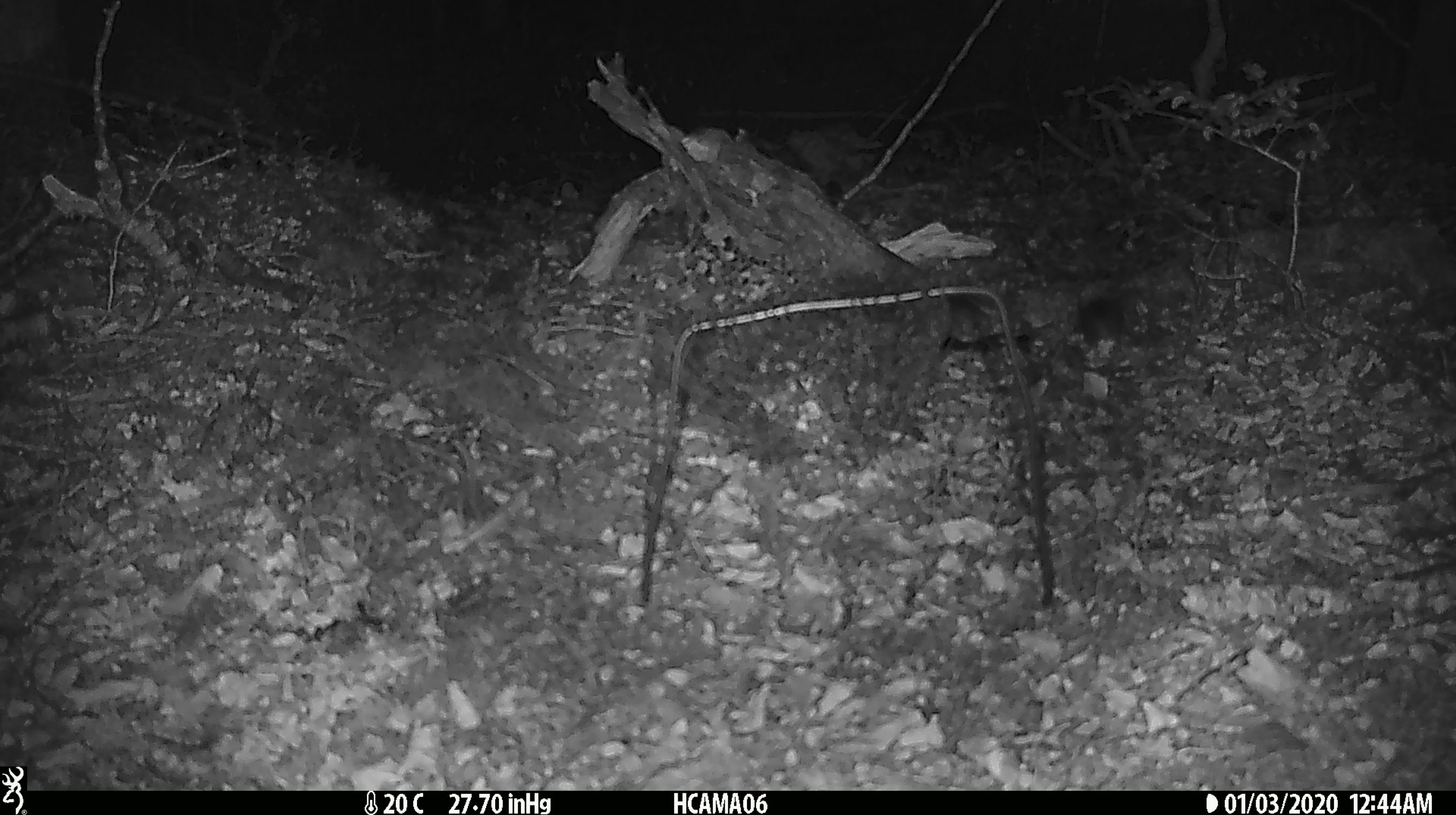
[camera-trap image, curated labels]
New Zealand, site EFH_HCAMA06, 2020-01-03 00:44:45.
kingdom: Animalia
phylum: Chordata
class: Mammalia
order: Rodentia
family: Muridae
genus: Mus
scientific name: Mus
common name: mouse